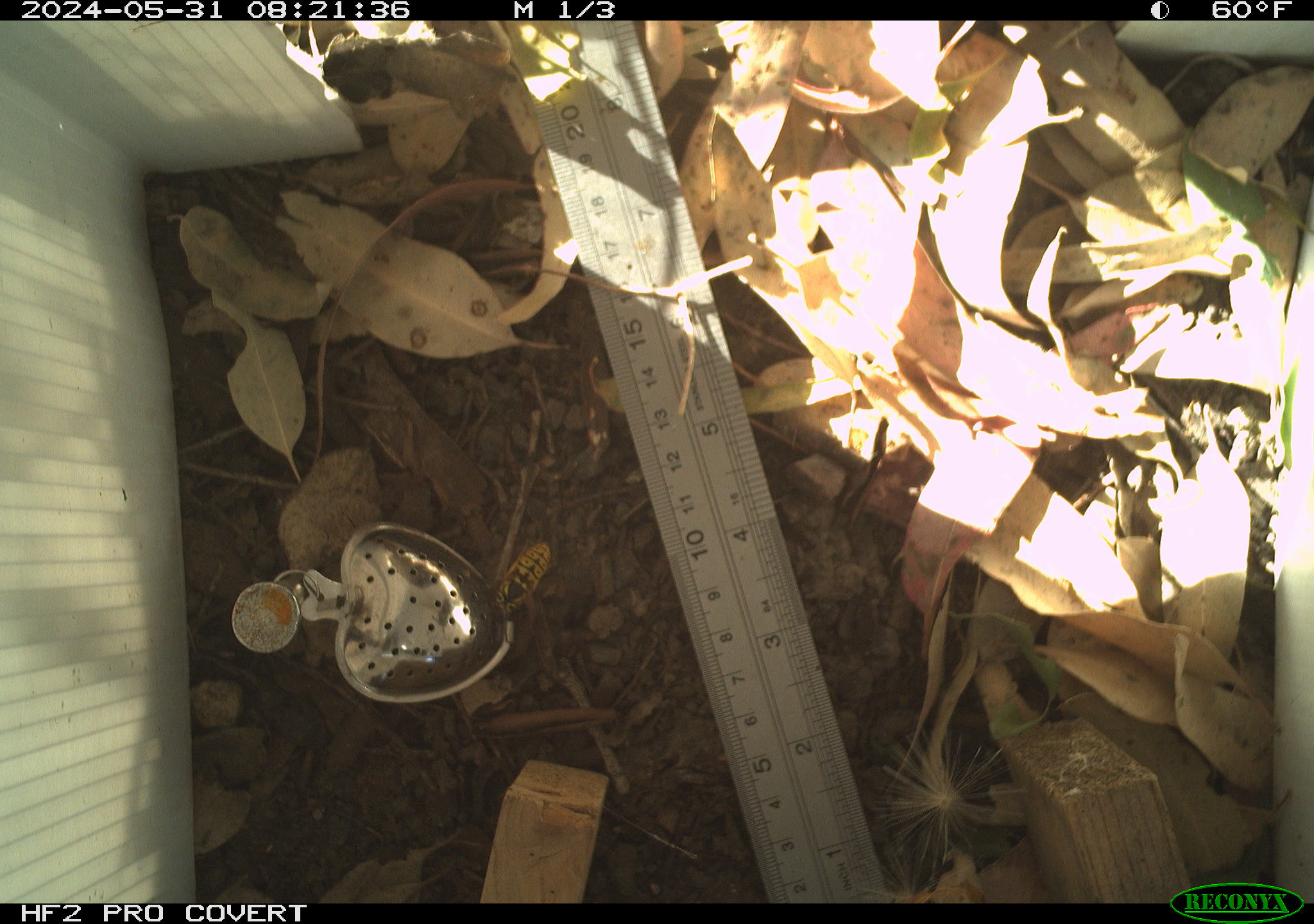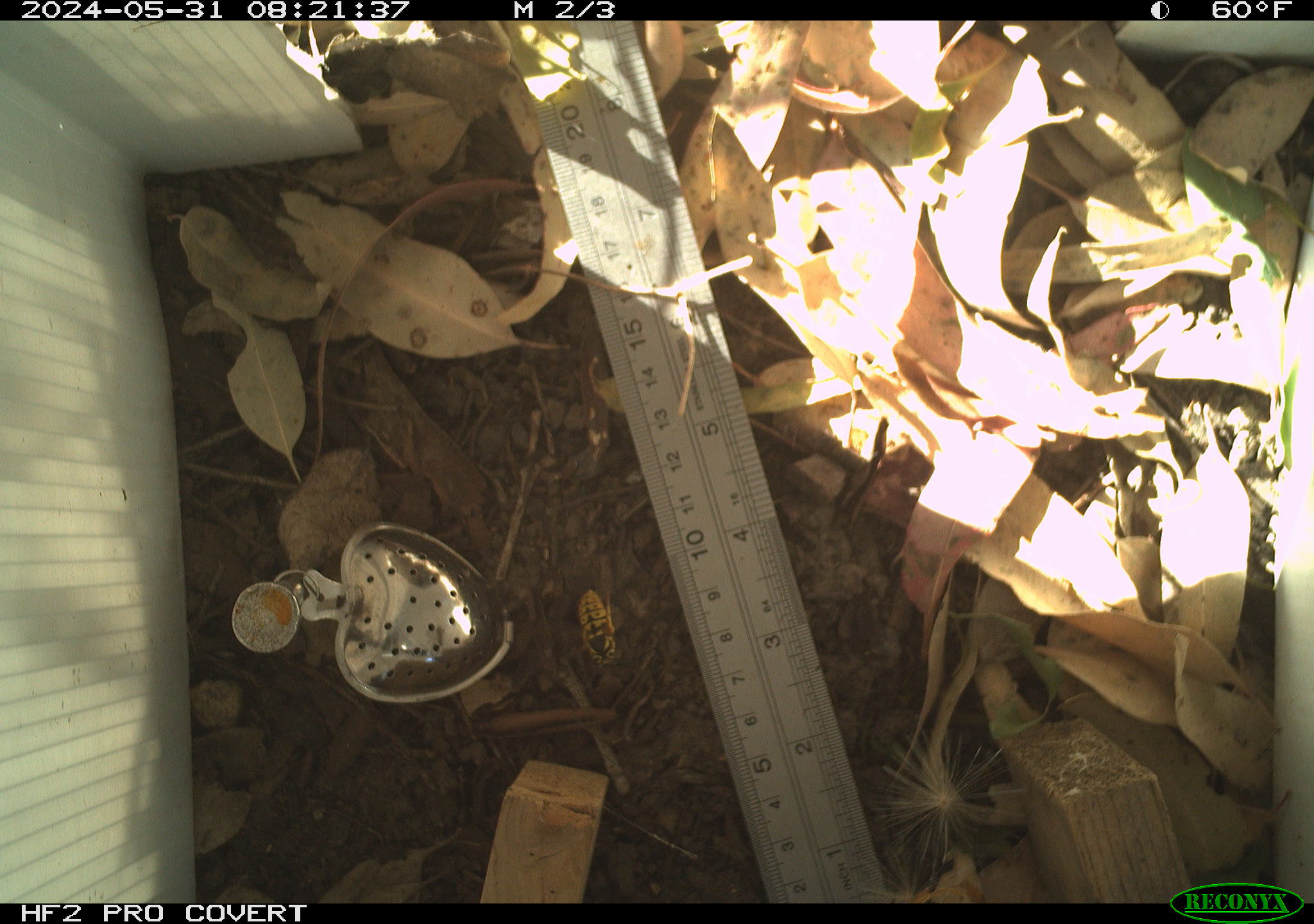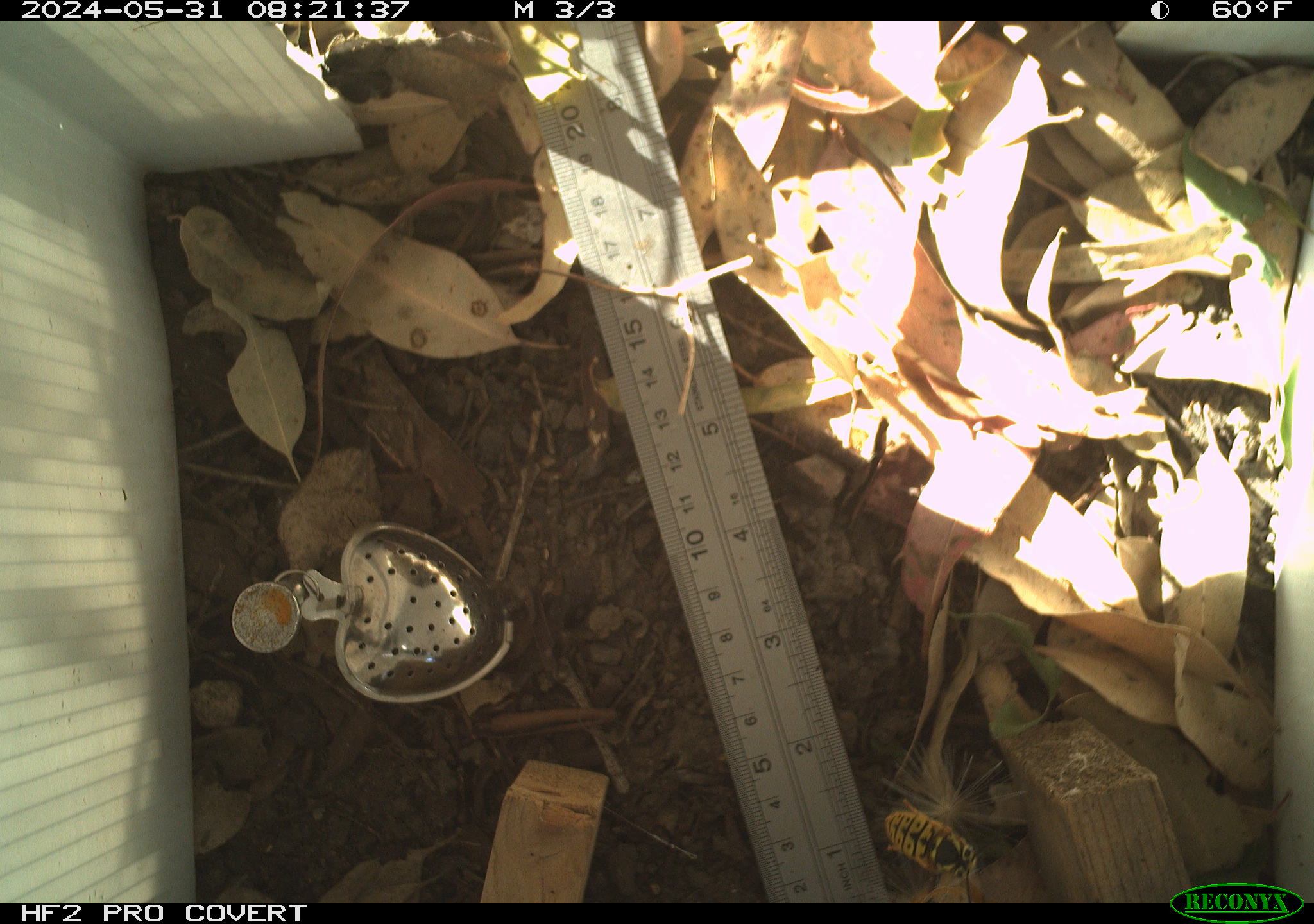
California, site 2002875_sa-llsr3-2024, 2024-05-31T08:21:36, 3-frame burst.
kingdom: Animalia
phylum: Arthropoda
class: Insecta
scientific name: Insecta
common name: insect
Insect (Insecta).